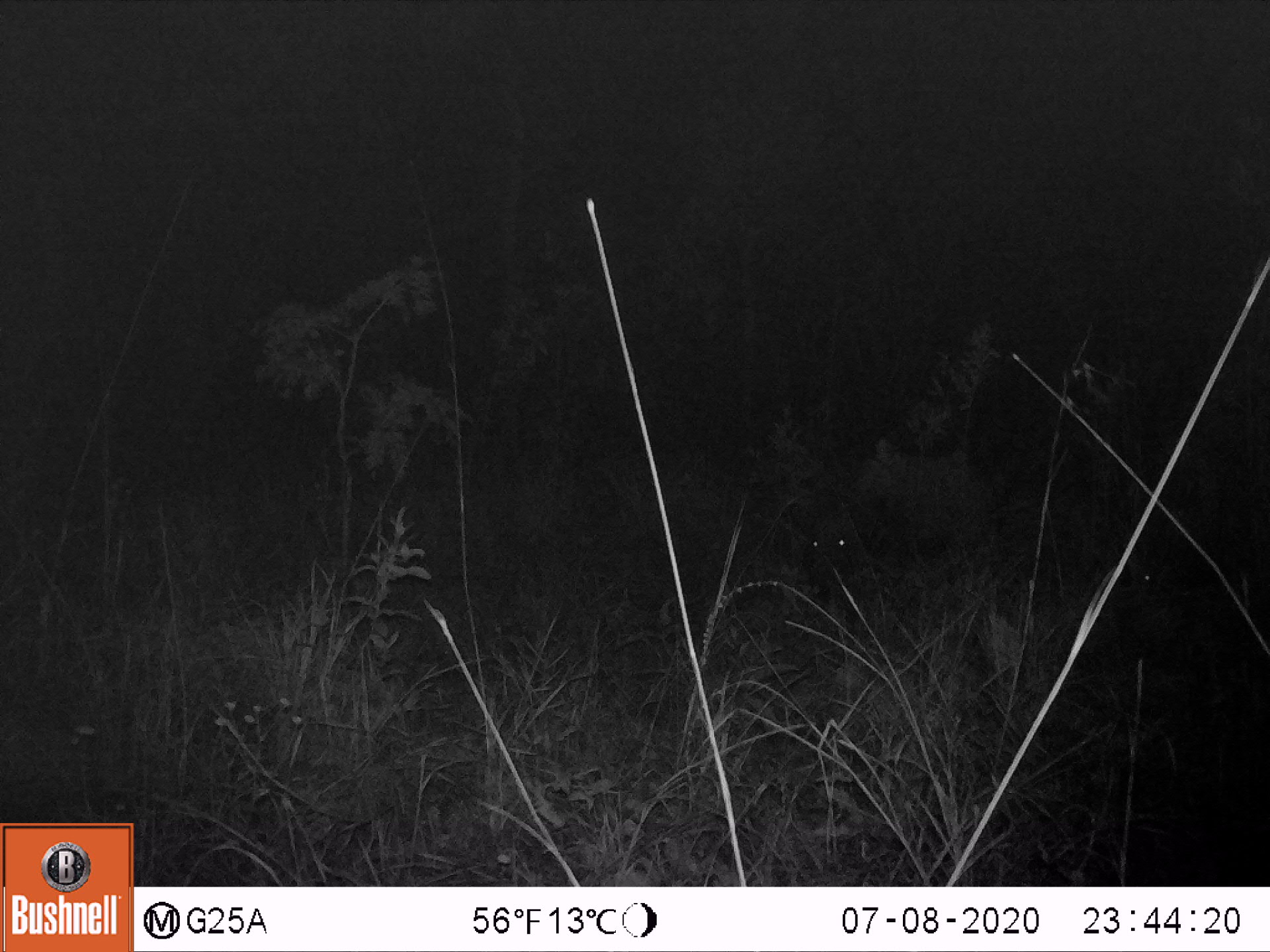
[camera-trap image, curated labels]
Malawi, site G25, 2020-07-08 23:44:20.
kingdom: Animalia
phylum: Chordata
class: Mammalia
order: Artiodactyla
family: Suidae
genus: Potamochoerus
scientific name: Potamochoerus larvatus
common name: bushpig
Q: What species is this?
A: Bushpig (Potamochoerus larvatus).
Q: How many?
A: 1.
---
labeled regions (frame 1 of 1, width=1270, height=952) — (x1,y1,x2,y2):
bushpig: (795,445,999,603)